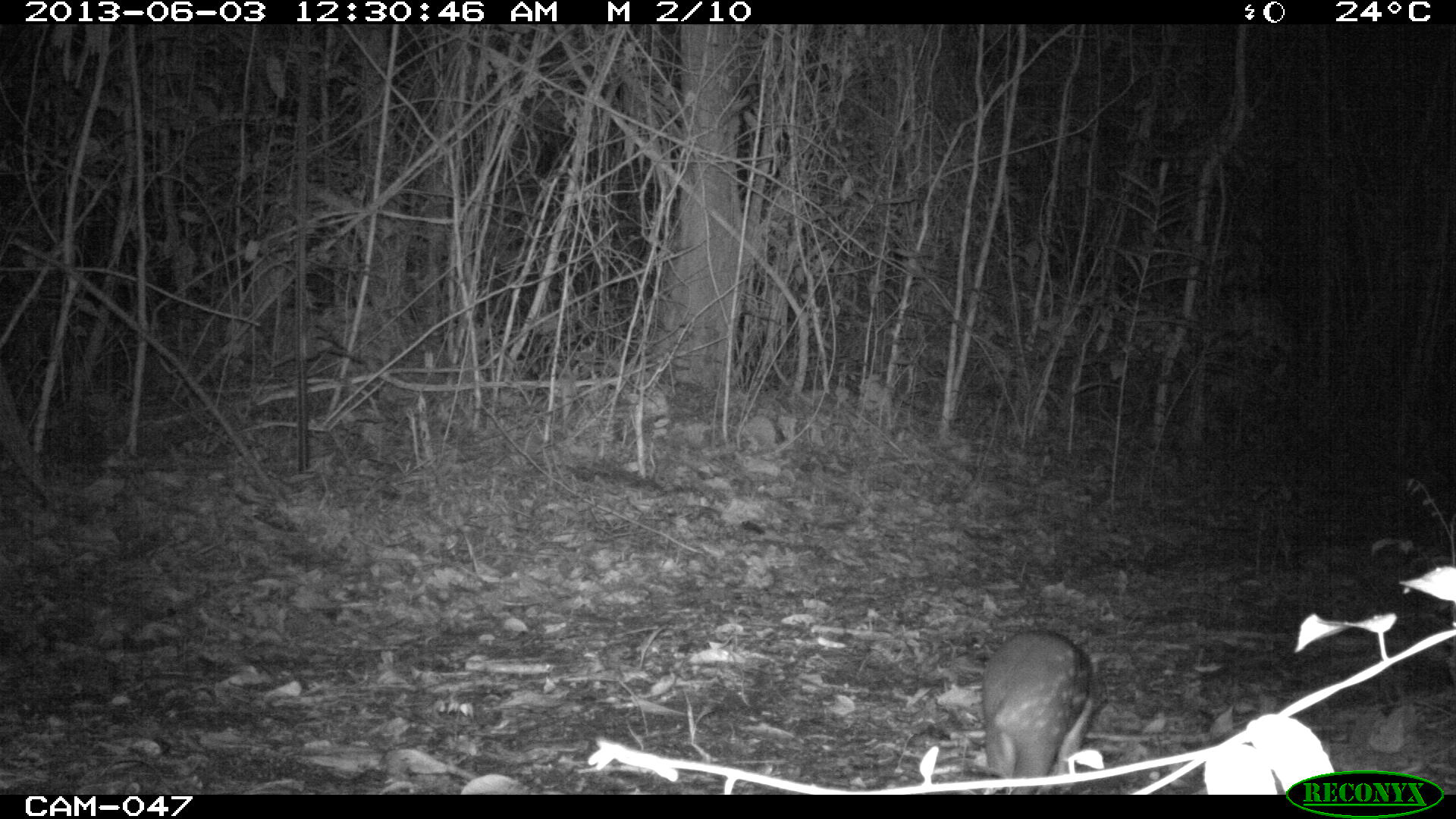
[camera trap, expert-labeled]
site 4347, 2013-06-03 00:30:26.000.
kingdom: Animalia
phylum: Chordata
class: Mammalia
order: Rodentia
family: Cuniculidae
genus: Cuniculus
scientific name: Cuniculus paca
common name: lowland paca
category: agouti paca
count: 1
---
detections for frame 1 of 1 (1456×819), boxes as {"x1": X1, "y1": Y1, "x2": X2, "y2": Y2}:
agouti paca: {"x1": 980, "y1": 629, "x2": 1109, "y2": 793}